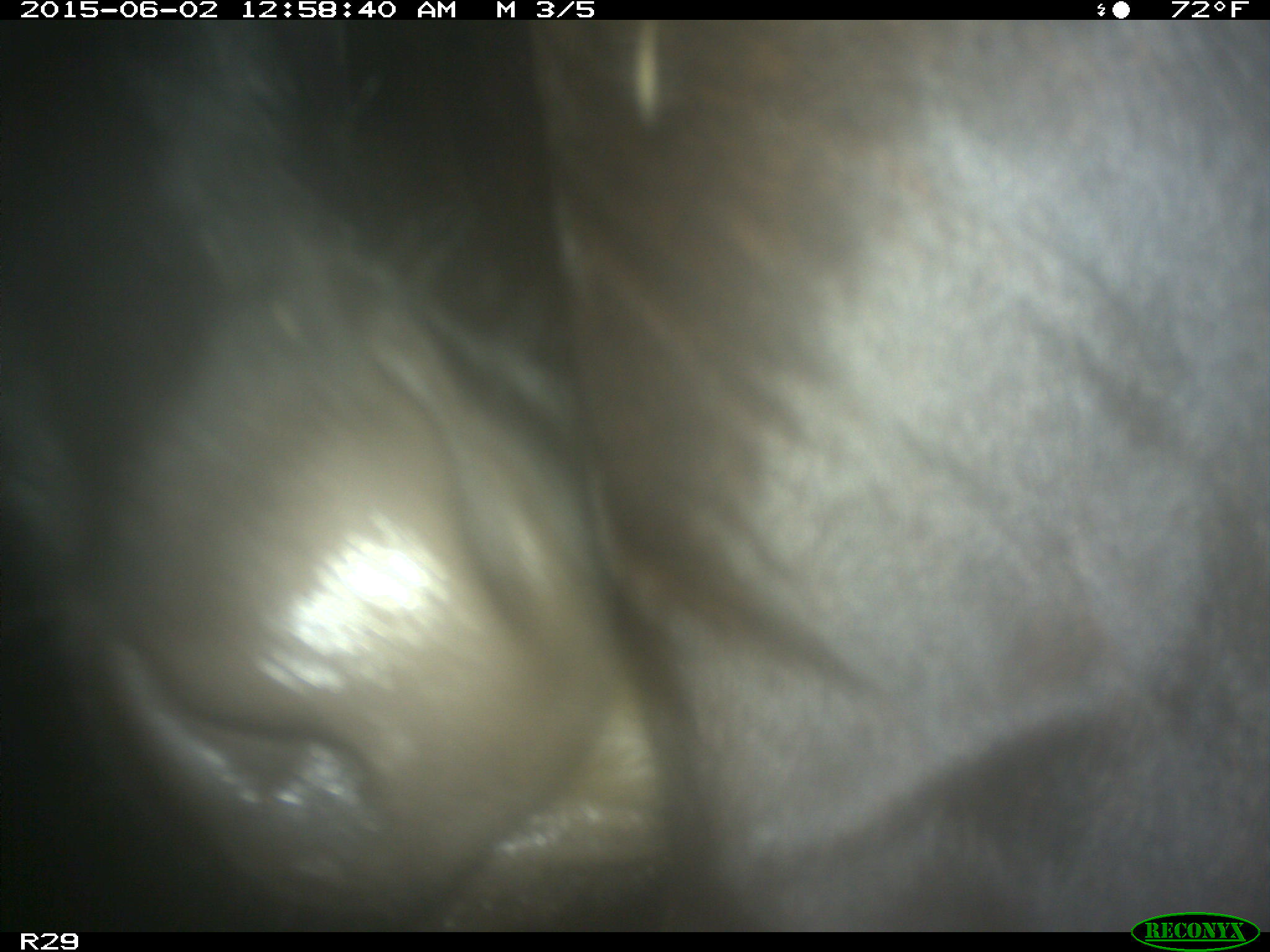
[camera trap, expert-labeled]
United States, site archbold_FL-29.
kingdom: Animalia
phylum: Chordata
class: Mammalia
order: Artiodactyla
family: Bovidae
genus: Bos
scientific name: Bos taurus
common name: domestic cow